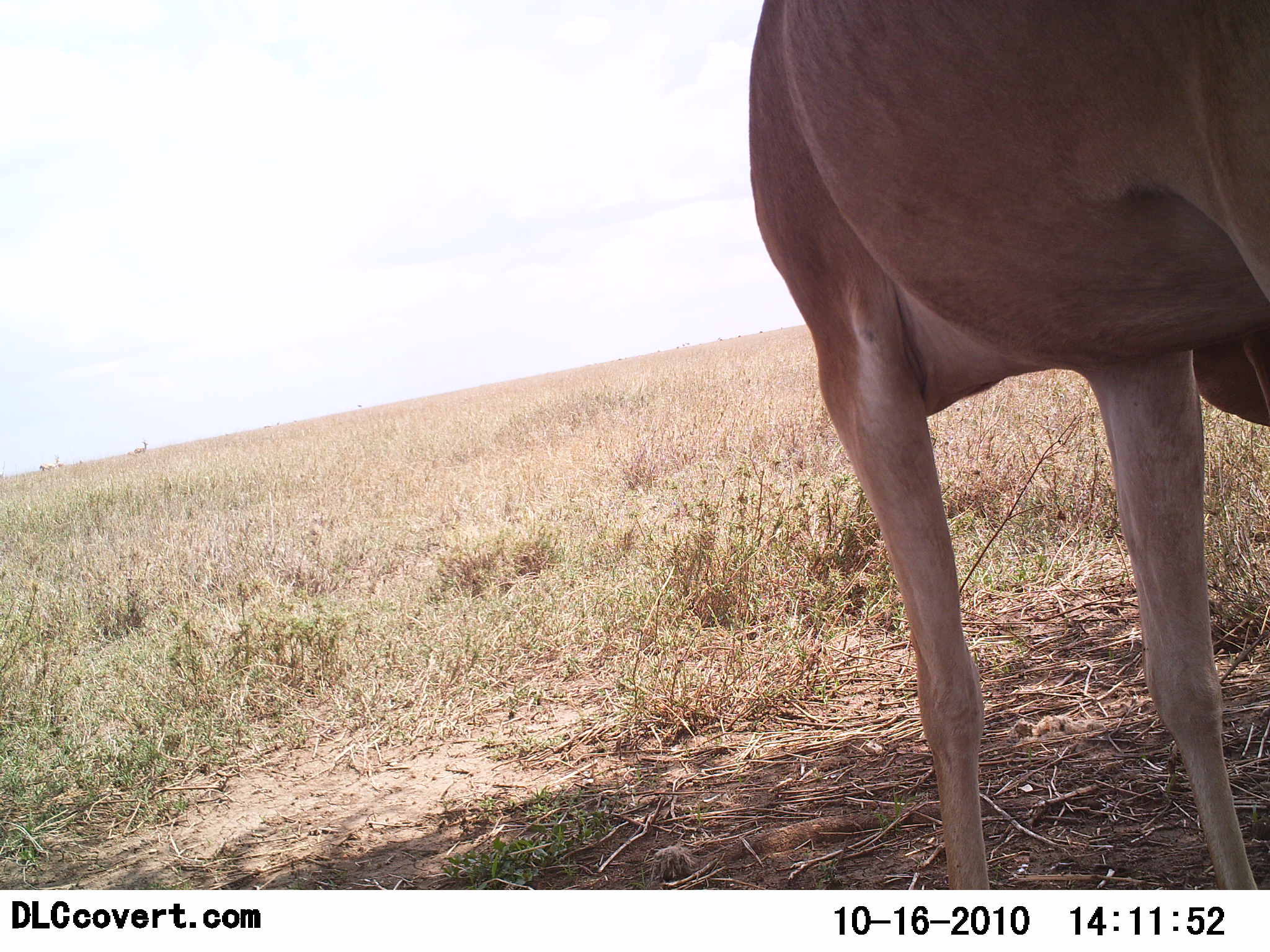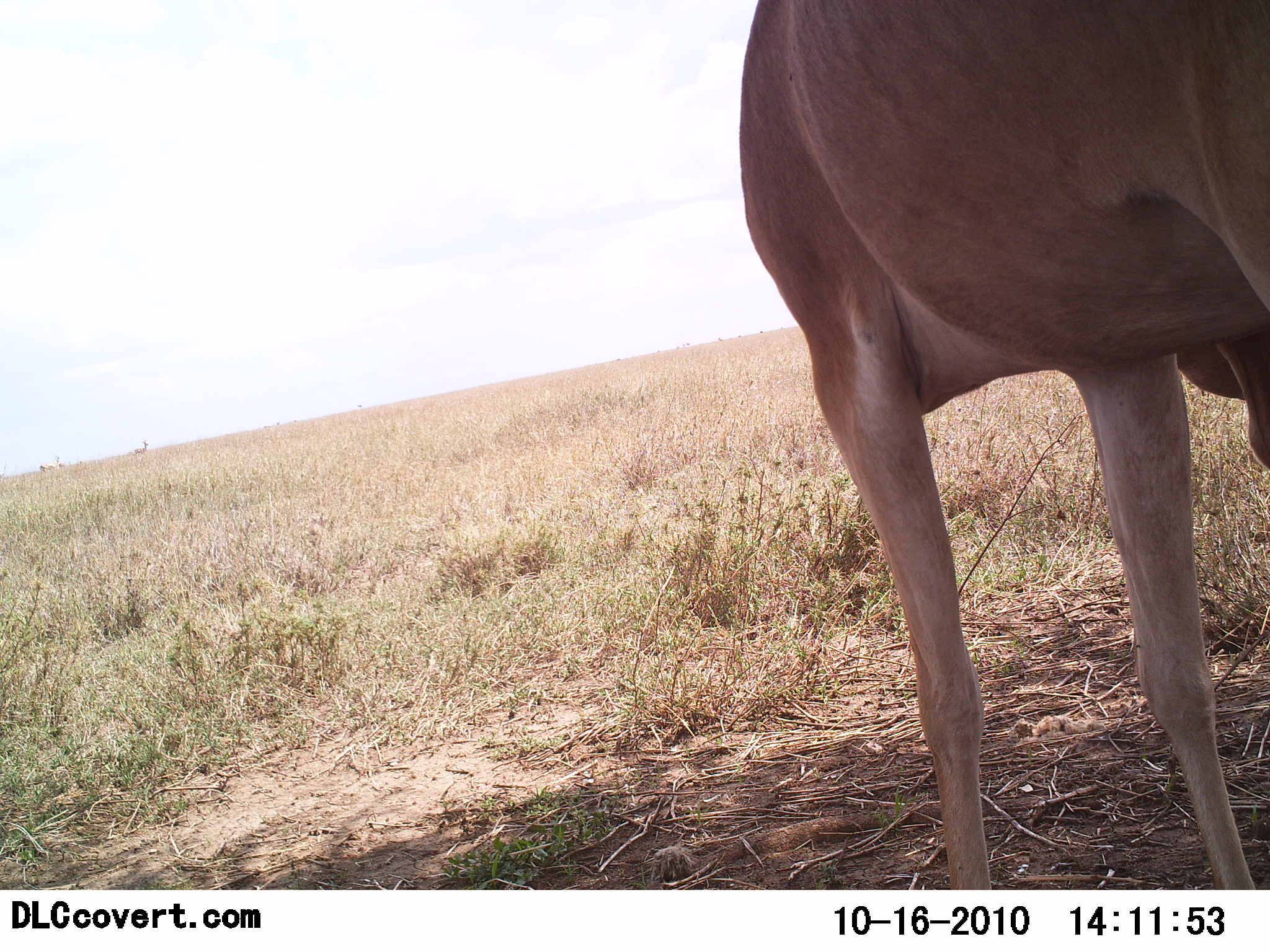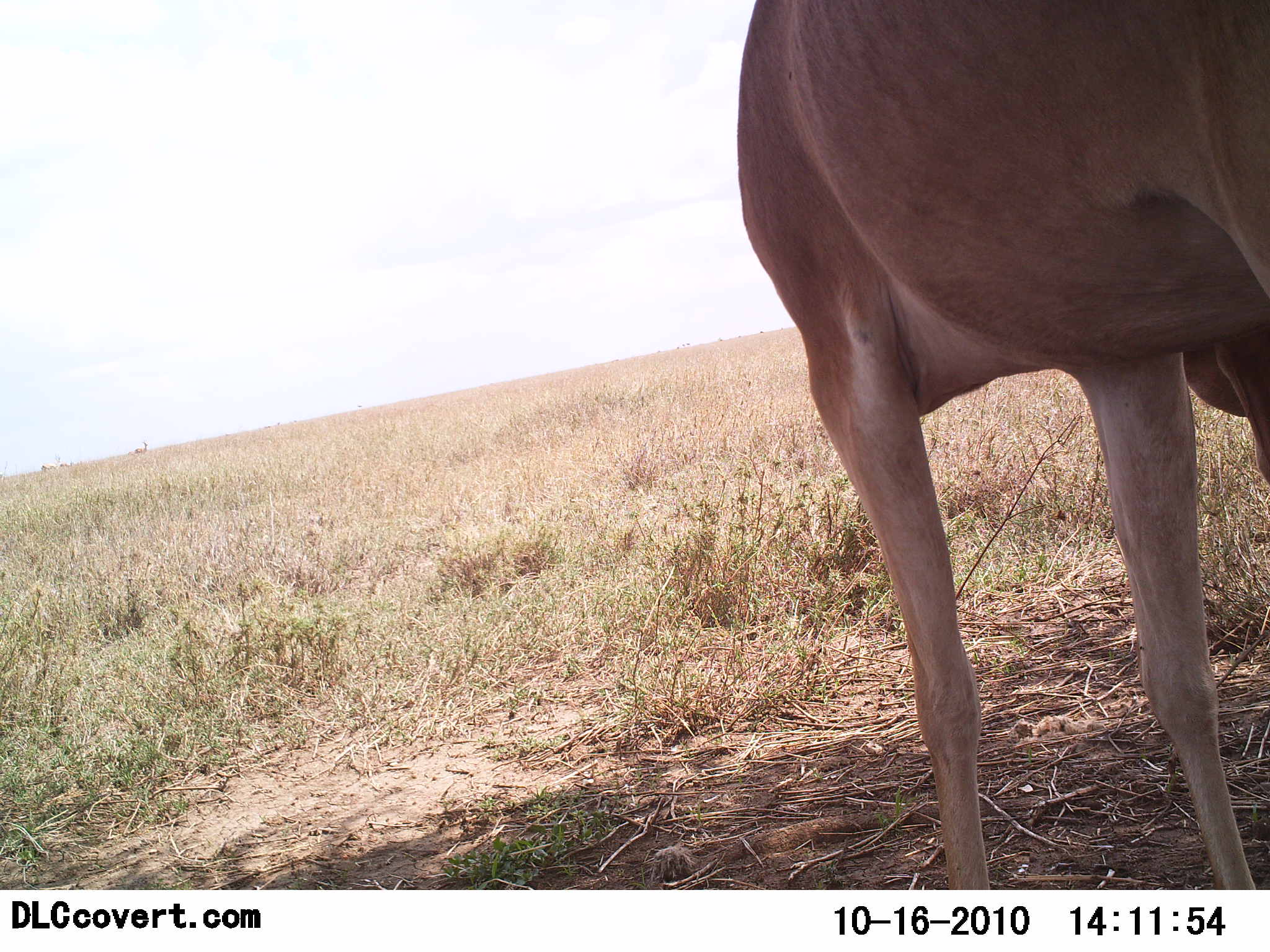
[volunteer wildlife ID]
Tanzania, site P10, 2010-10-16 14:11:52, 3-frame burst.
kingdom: Animalia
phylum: Chordata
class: Mammalia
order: Artiodactyla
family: Bovidae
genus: Alcelaphus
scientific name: Alcelaphus buselaphus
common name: hartebeest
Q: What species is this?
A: Hartebeest (Alcelaphus buselaphus).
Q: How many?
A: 1.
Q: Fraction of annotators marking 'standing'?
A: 100%.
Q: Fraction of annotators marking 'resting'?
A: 0%.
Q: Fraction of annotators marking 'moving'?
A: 0%.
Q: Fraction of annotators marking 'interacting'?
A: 0%.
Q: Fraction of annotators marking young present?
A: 0%.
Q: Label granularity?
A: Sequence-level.